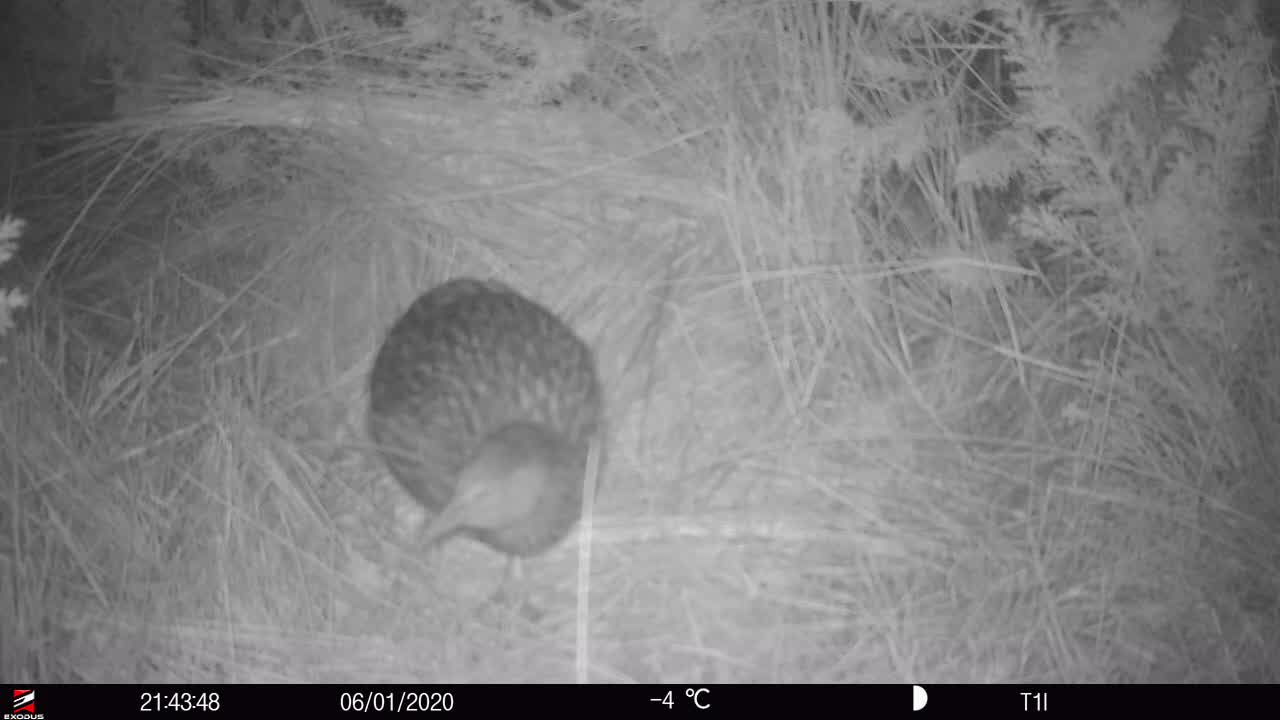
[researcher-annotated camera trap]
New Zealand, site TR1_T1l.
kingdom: Animalia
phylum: Chordata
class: Aves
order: Gruiformes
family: Rallidae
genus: Gallirallus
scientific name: Gallirallus australis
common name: weka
Weka (Gallirallus australis).